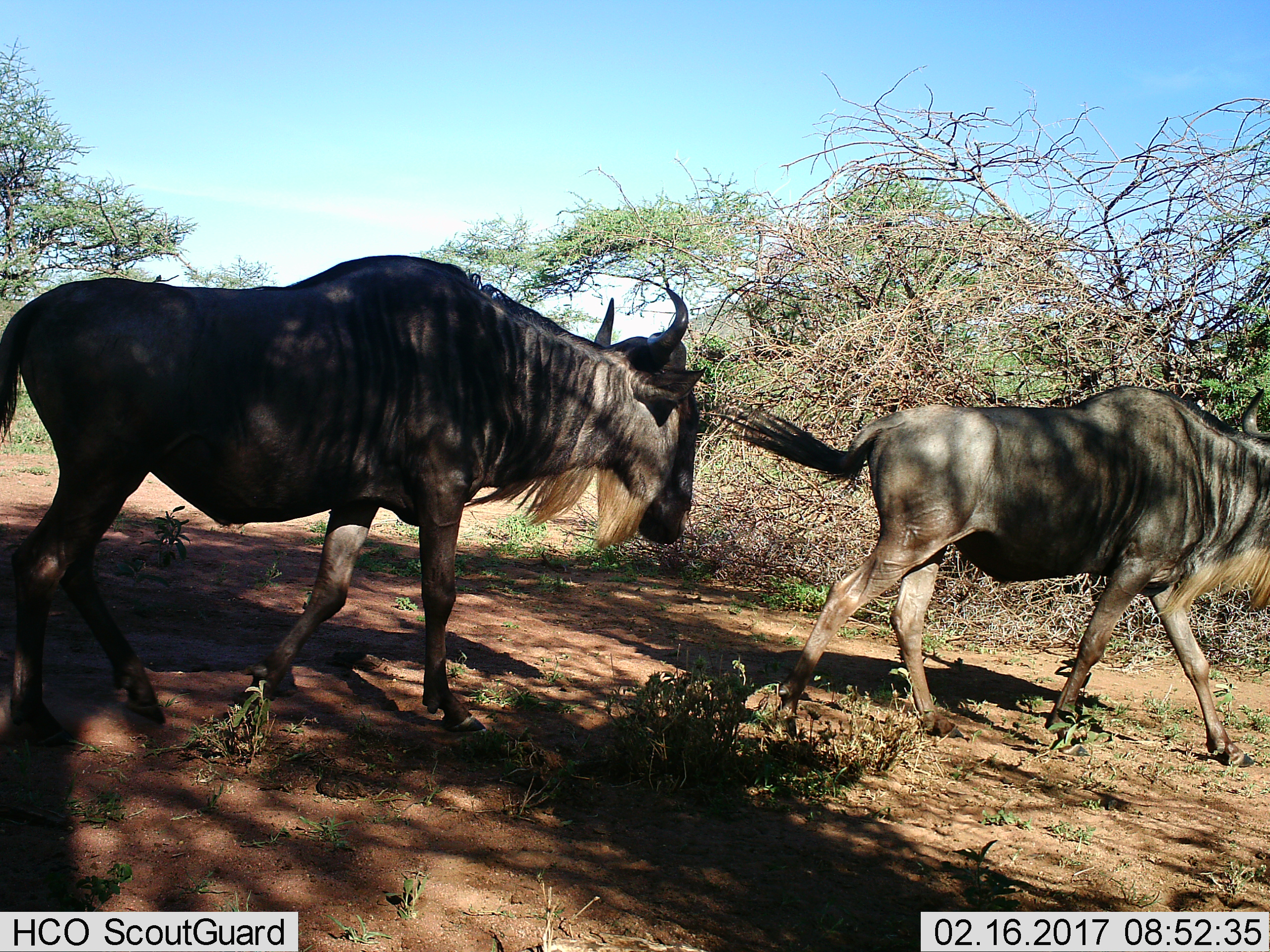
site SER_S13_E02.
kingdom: Animalia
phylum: Chordata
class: Mammalia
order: Artiodactyla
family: Bovidae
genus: Connochaetes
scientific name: Connochaetes taurinus taurinus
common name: blue wildebeest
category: wildebeestblue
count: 2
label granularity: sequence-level